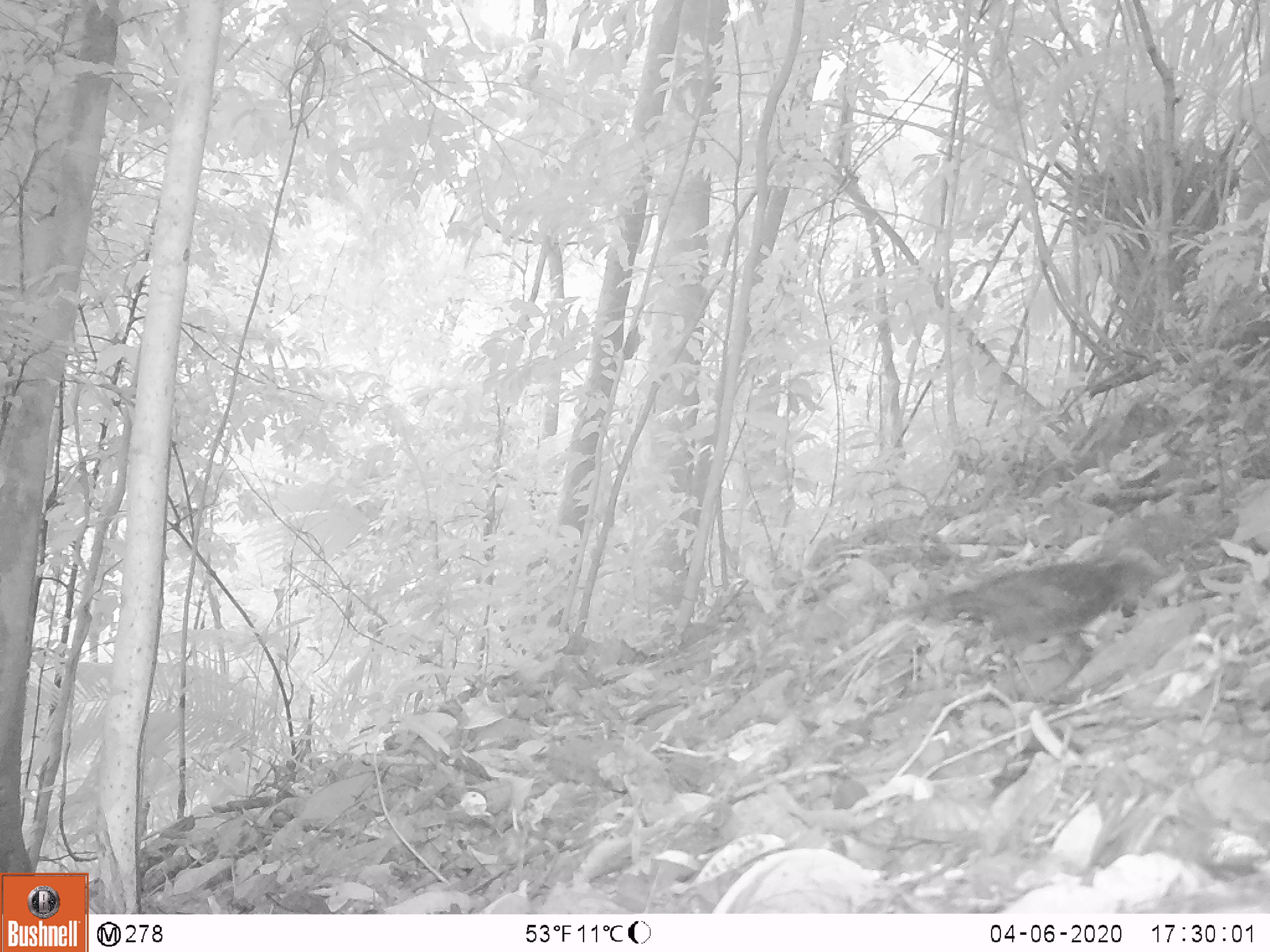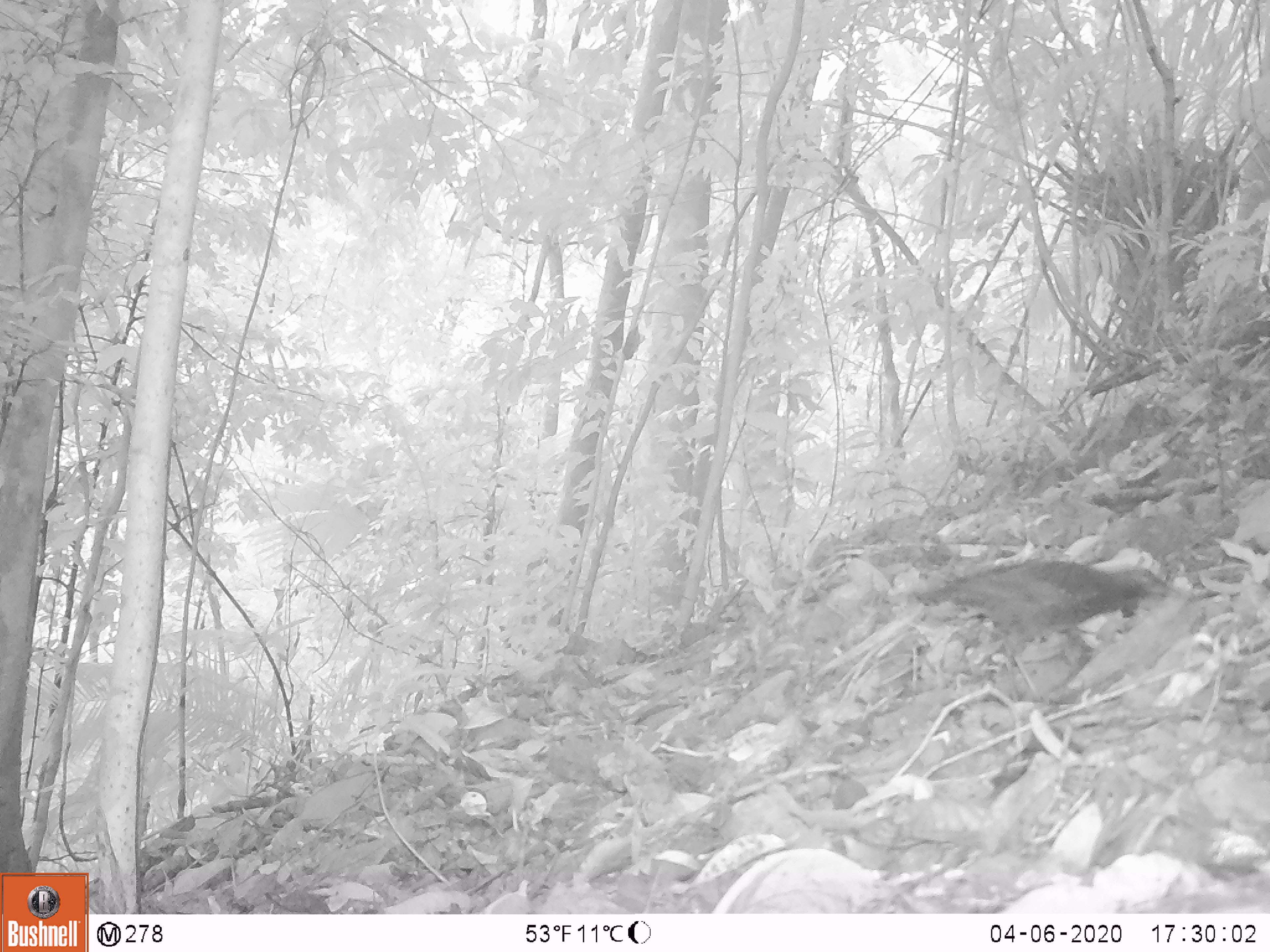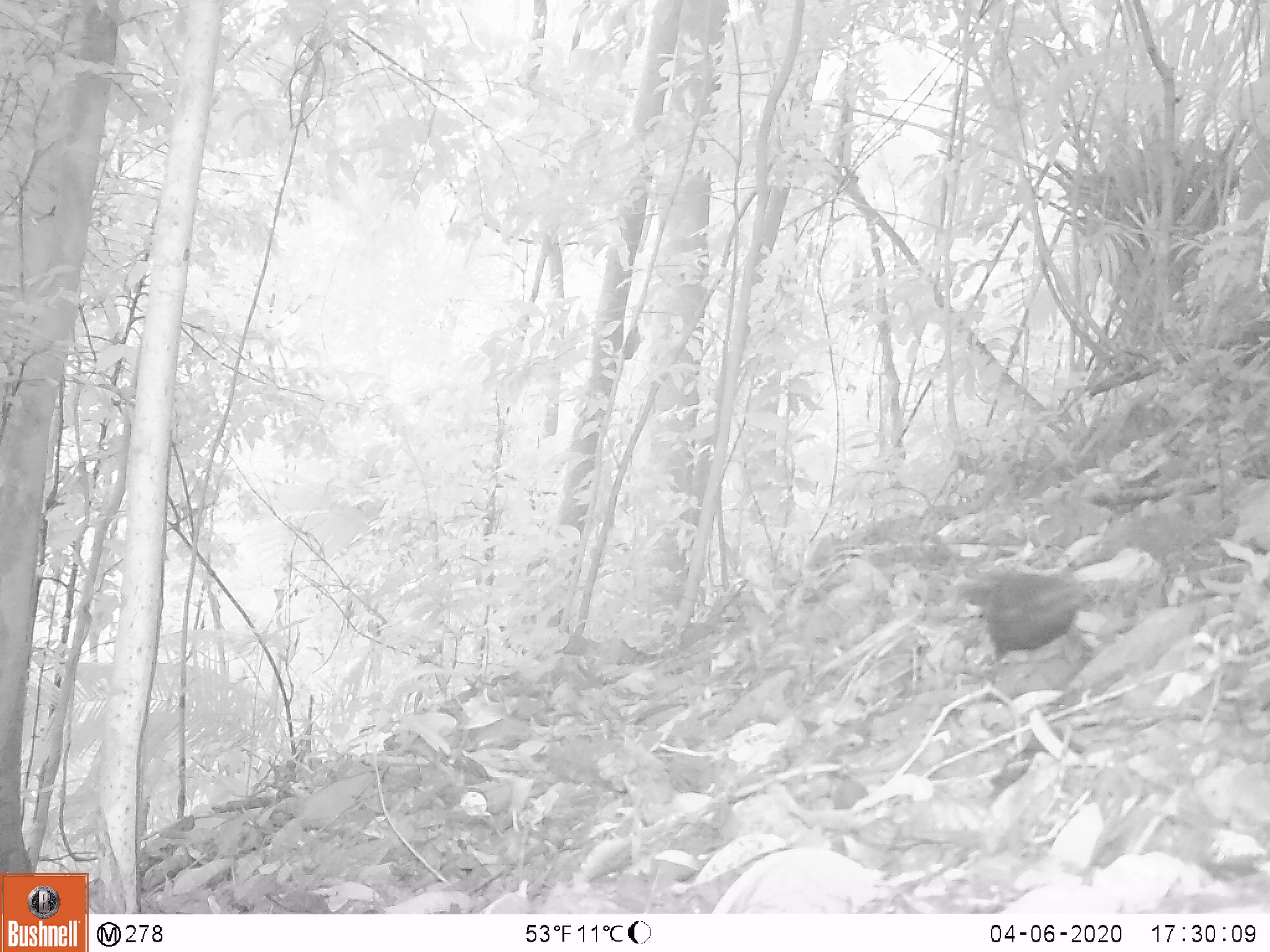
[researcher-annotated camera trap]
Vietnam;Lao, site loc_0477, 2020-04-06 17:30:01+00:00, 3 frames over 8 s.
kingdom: Animalia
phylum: Chordata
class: Aves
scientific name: Aves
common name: bird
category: unidentified bird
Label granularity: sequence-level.